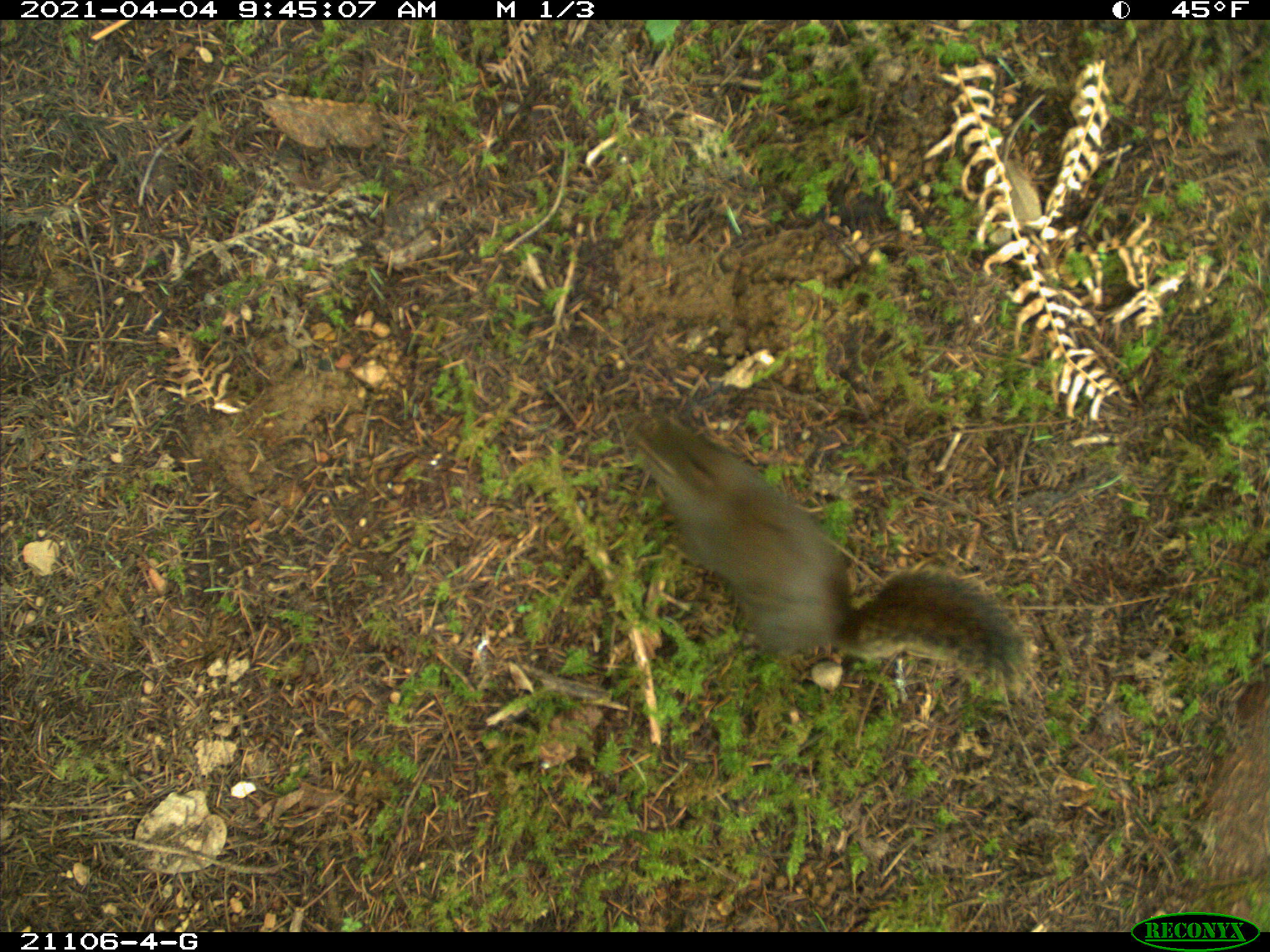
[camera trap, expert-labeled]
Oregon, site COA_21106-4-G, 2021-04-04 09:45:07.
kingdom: Animalia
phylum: Chordata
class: Mammalia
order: Rodentia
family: Sciuridae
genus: Tamiasciurus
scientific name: Tamiasciurus douglasii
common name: douglas squirrel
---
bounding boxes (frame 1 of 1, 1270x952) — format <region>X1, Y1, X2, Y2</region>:
douglas squirrel: <region>591, 377, 1087, 783</region>